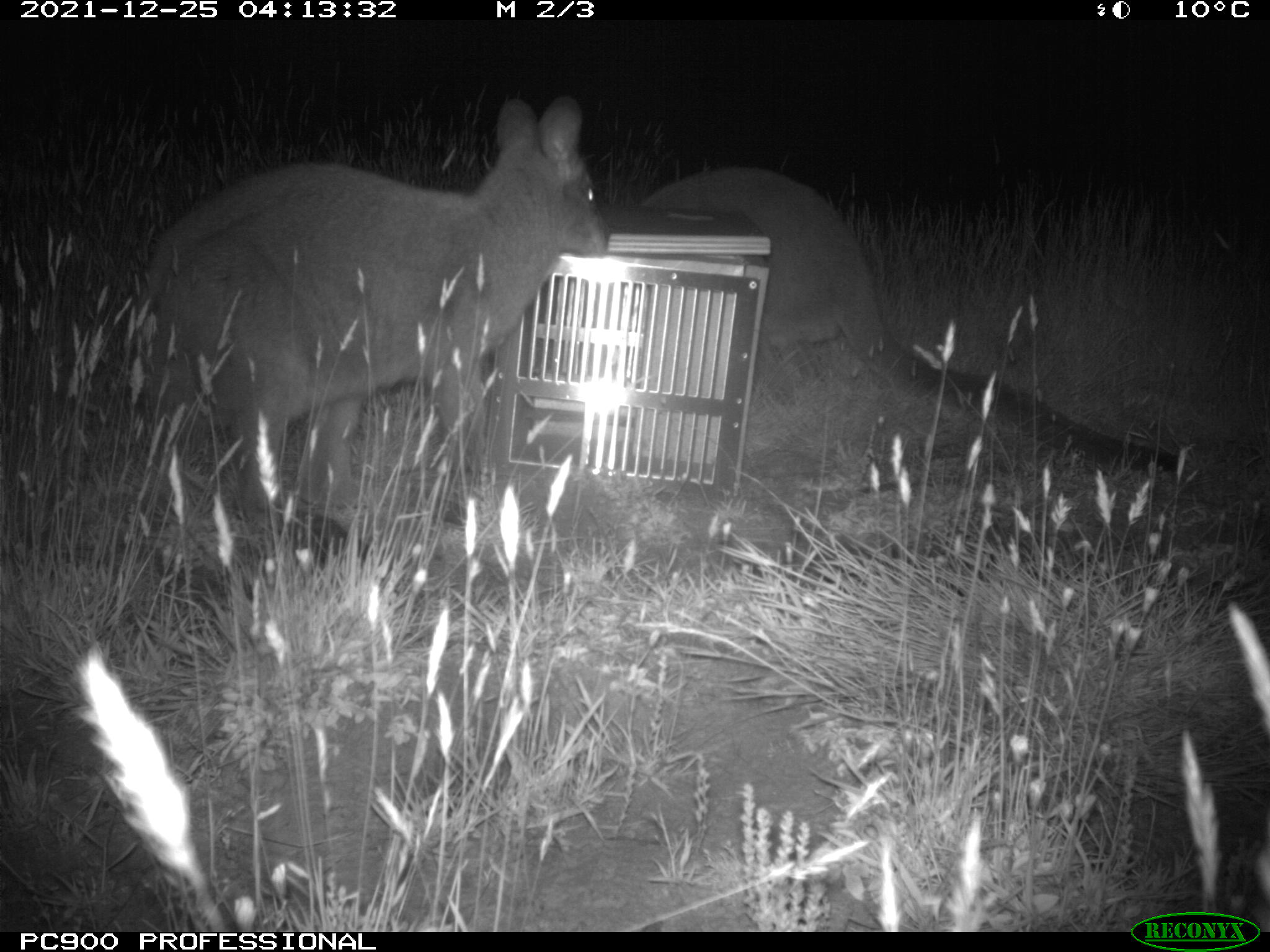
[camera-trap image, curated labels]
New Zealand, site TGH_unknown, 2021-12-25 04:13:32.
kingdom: Animalia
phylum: Chordata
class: Mammalia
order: Diprotodontia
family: Macropodidae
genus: Notamacropus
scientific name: Notamacropus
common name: wallaby